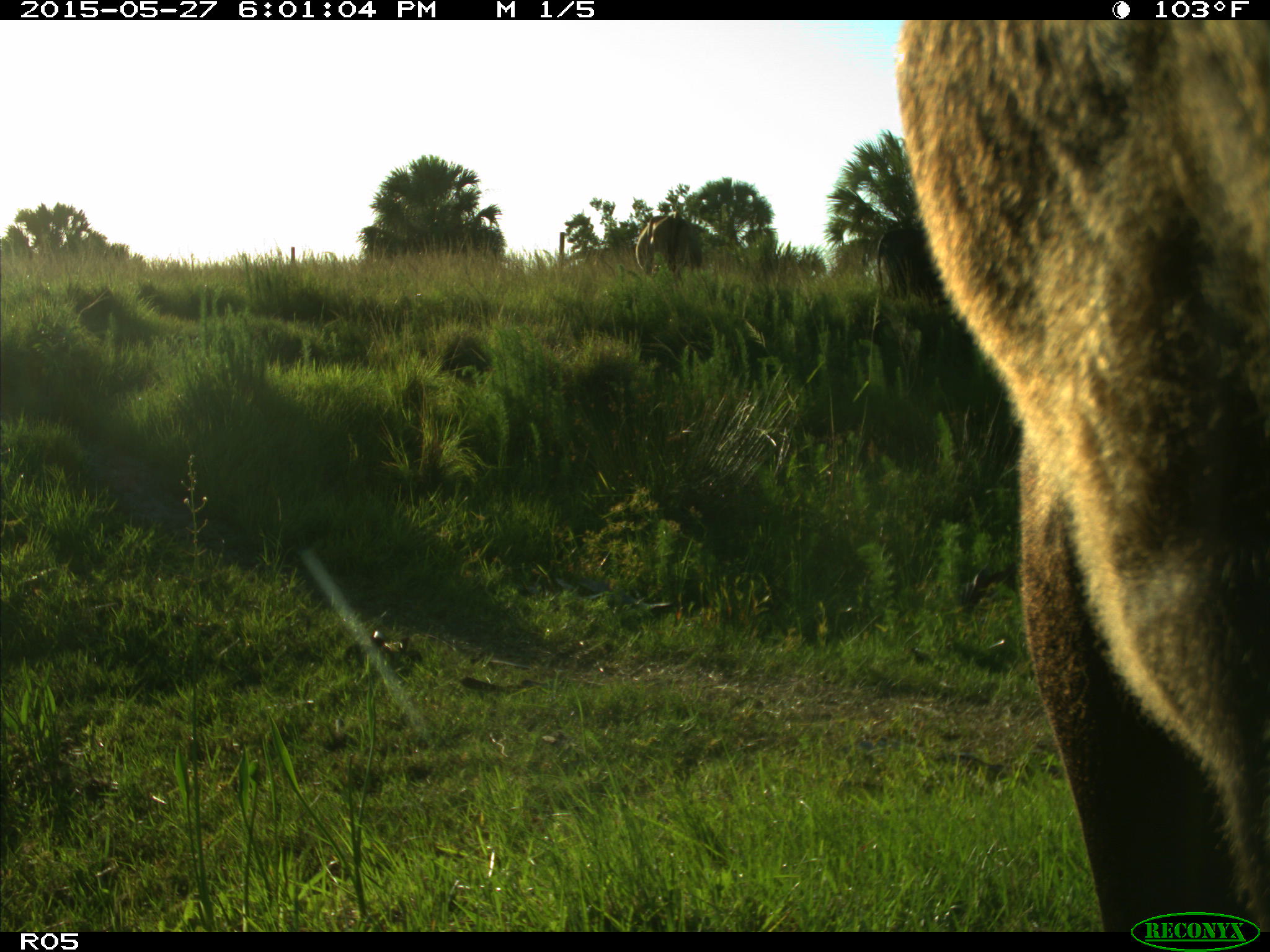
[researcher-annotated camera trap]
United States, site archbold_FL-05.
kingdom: Animalia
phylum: Chordata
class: Mammalia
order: Artiodactyla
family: Bovidae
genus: Bos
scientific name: Bos taurus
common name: domestic cow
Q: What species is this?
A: Bos taurus (domestic cow).